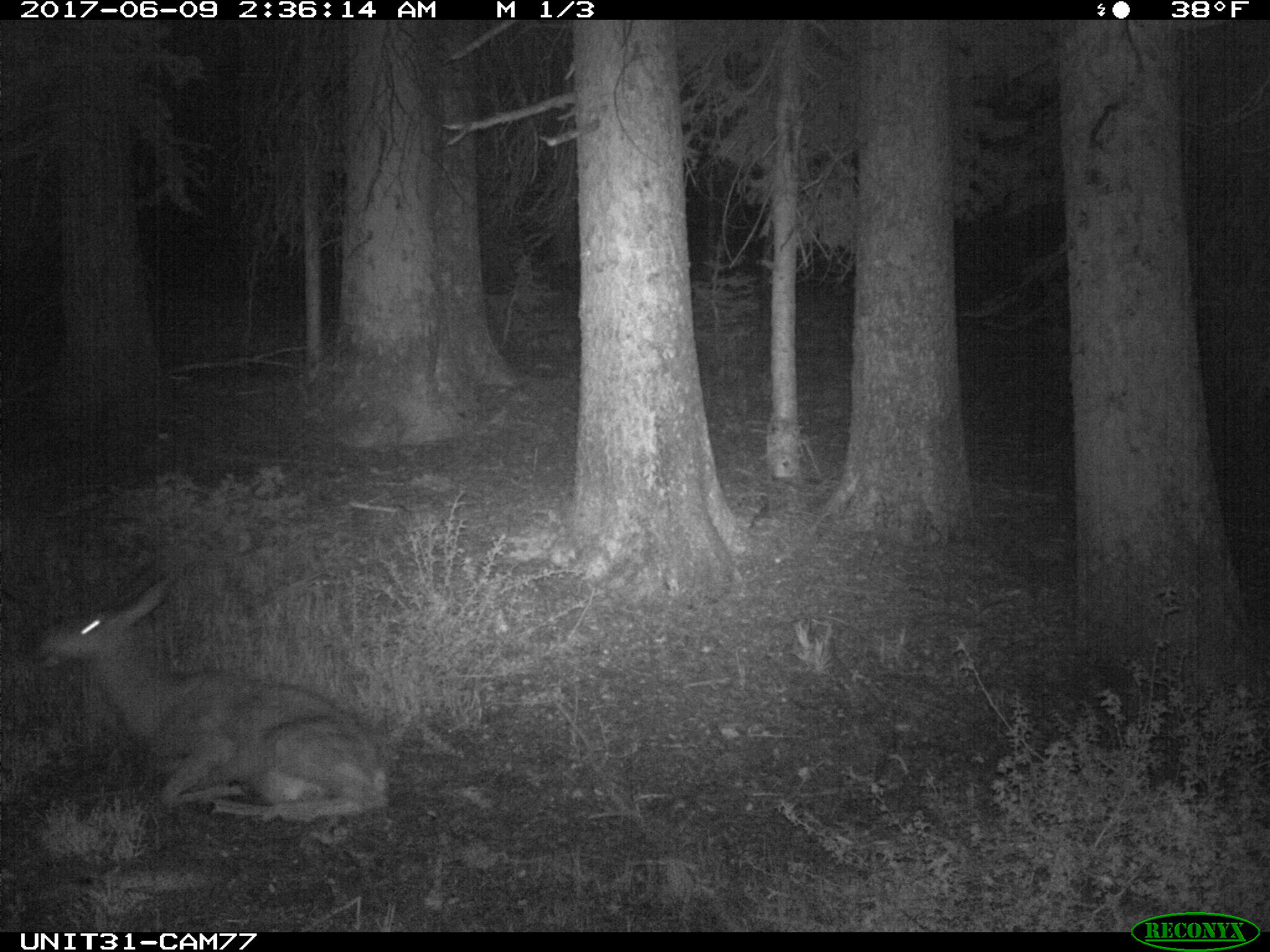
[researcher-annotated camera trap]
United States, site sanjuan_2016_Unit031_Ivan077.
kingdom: Animalia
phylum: Chordata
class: Mammalia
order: Artiodactyla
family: Cervidae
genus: Odocoileus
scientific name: Odocoileus hemionus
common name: mule deer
Odocoileus hemionus (mule deer).